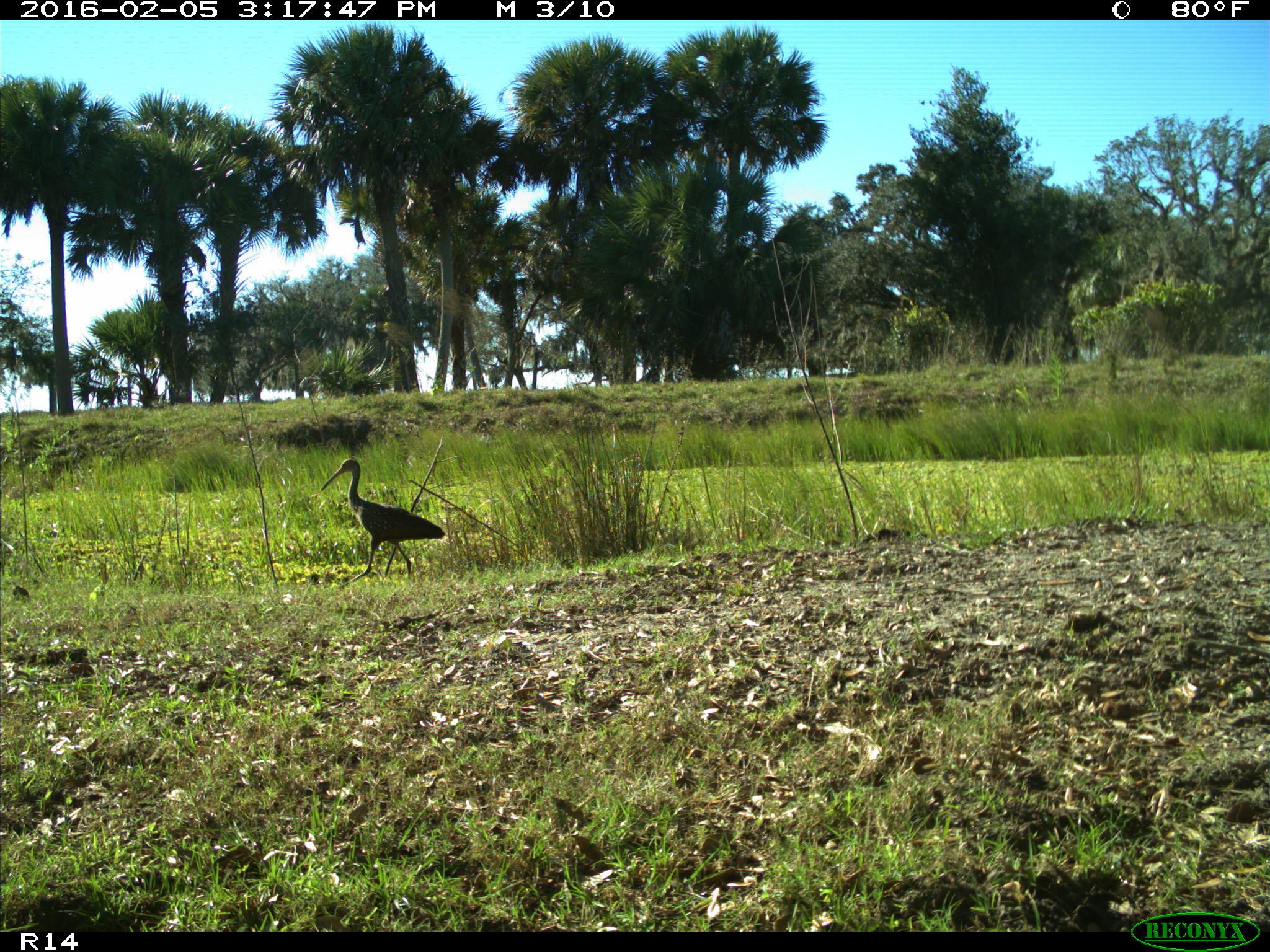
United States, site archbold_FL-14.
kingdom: Animalia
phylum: Chordata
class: Aves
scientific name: Aves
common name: birds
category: unidentified bird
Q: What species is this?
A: Unidentified bird (birds) (Aves).